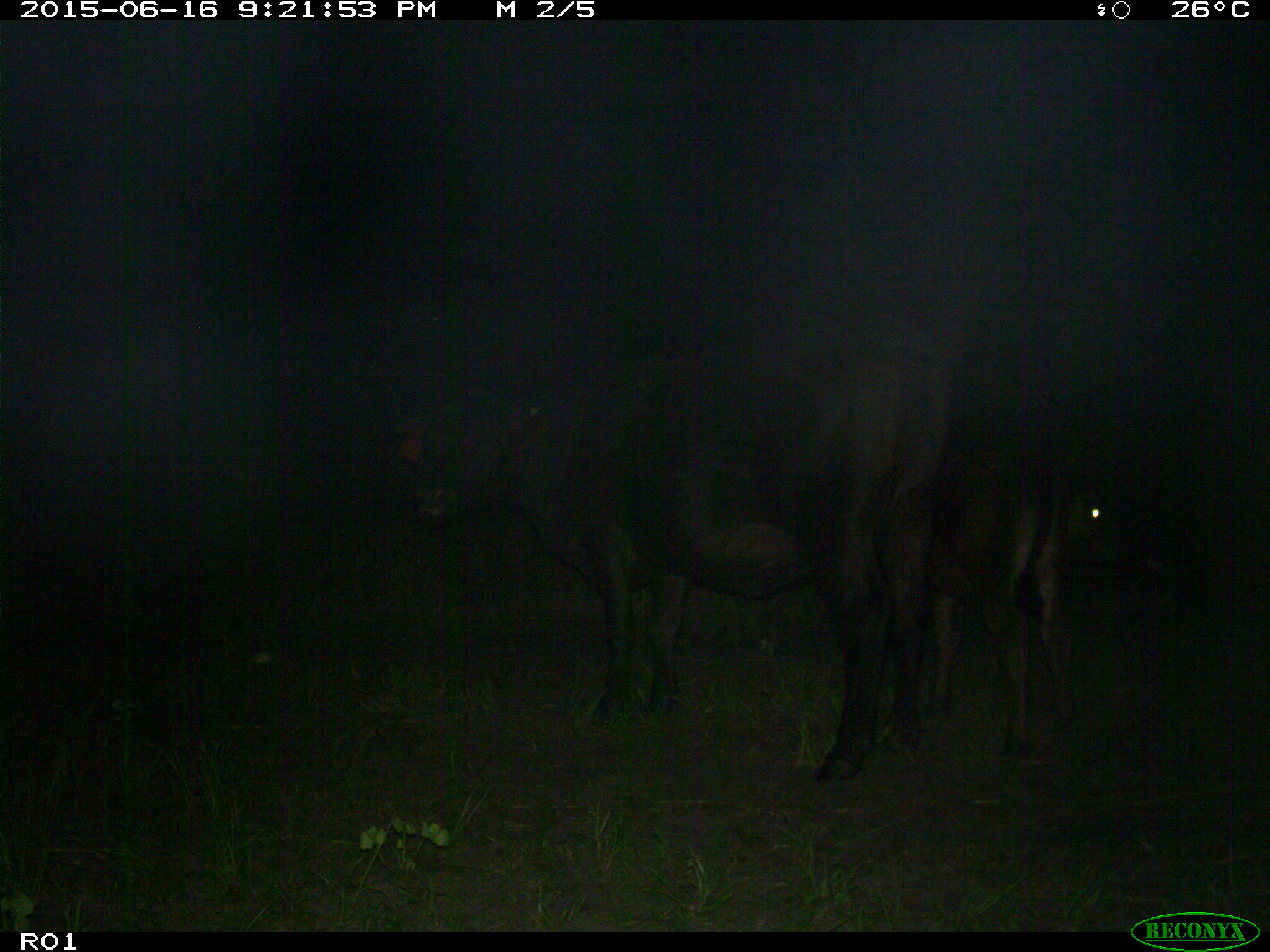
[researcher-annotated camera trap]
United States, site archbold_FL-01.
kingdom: Animalia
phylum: Chordata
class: Mammalia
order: Artiodactyla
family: Bovidae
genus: Bos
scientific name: Bos taurus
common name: domestic cow